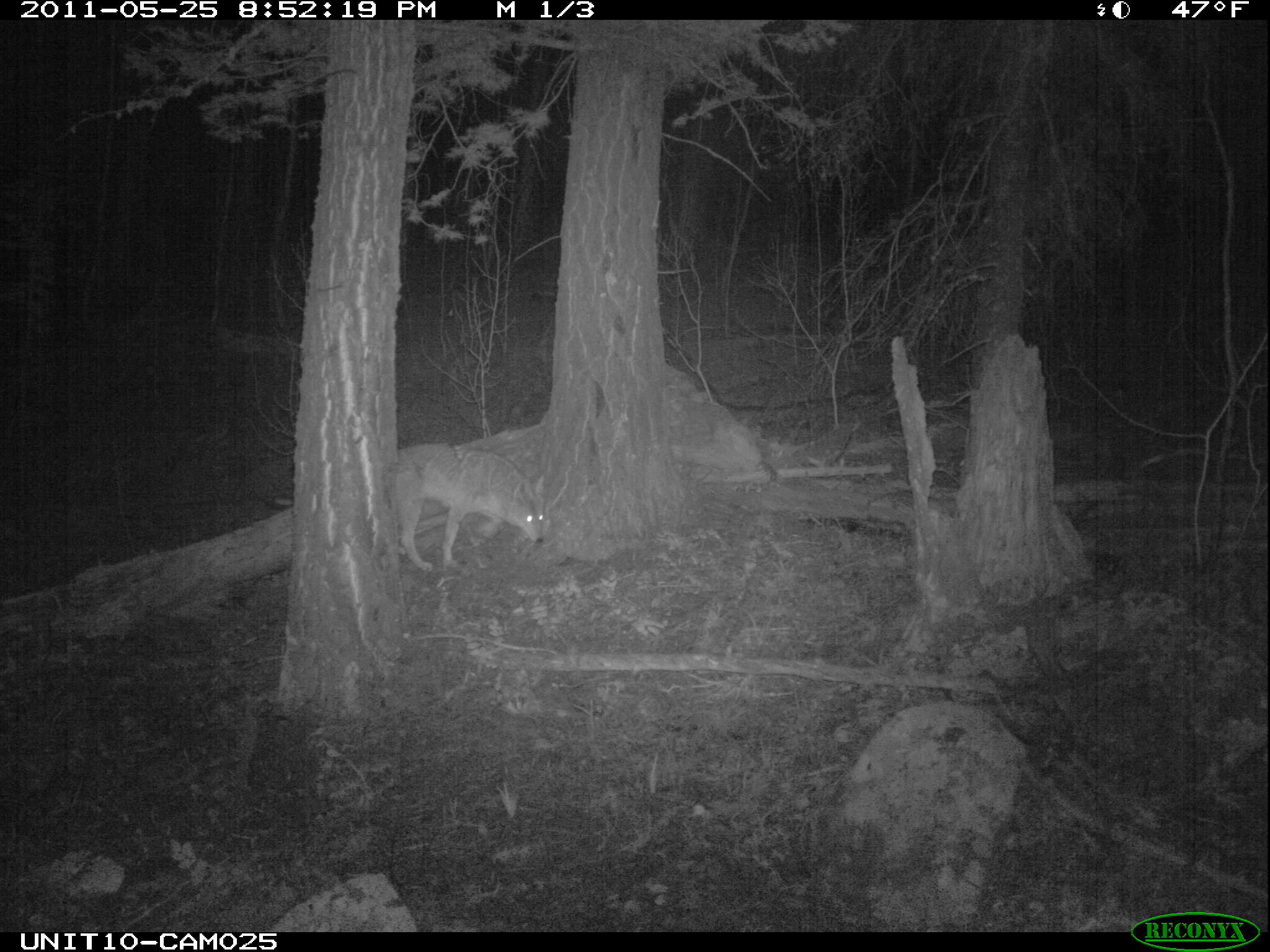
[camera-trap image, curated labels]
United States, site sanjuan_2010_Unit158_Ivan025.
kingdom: Animalia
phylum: Chordata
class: Mammalia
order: Carnivora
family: Canidae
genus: Canis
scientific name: Canis latrans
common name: coyote